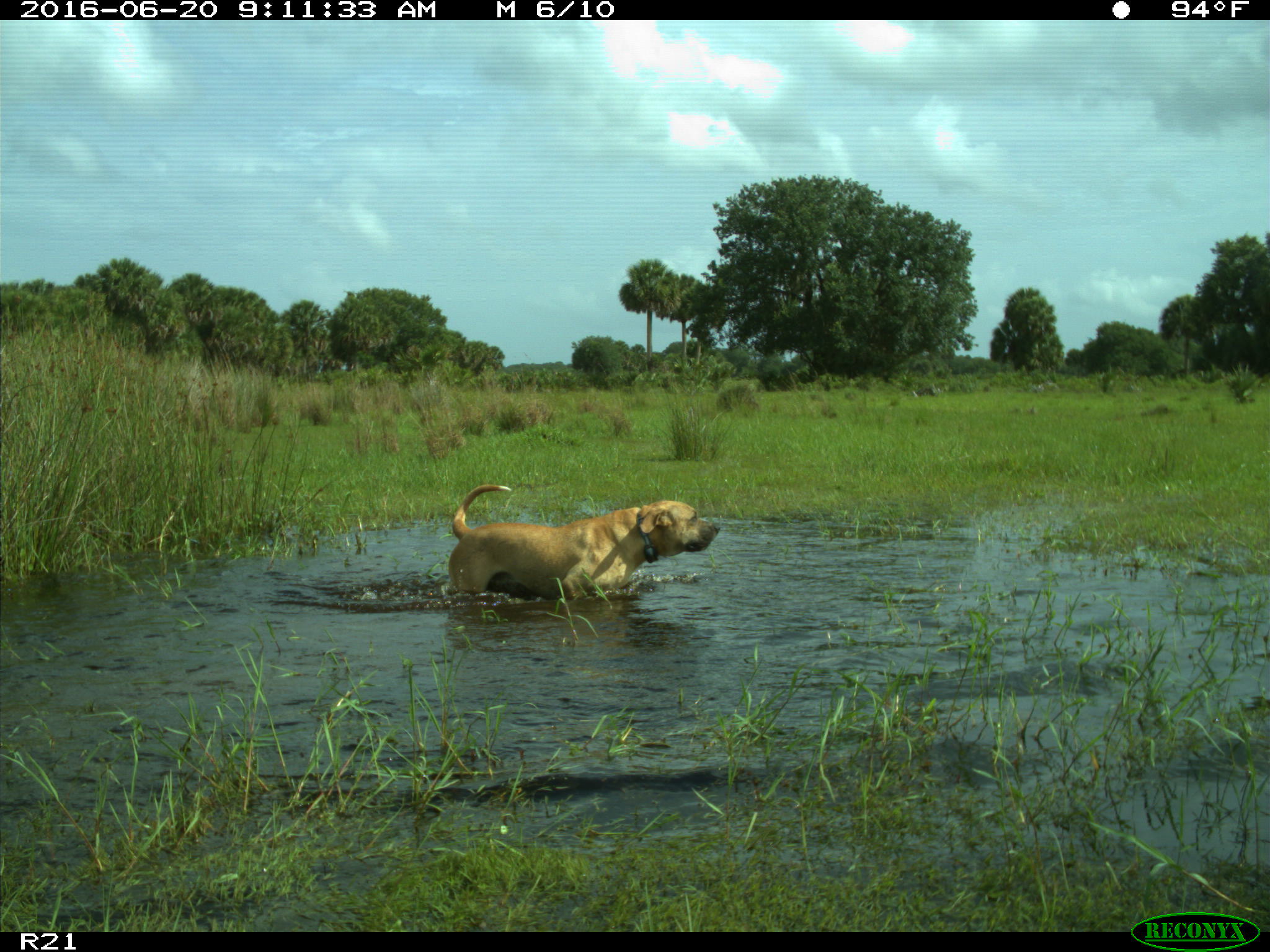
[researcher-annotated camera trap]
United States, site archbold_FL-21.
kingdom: Animalia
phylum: Chordata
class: Mammalia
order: Carnivora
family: Canidae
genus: Canis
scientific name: Canis familiaris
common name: domestic dog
Canis familiaris (domestic dog).